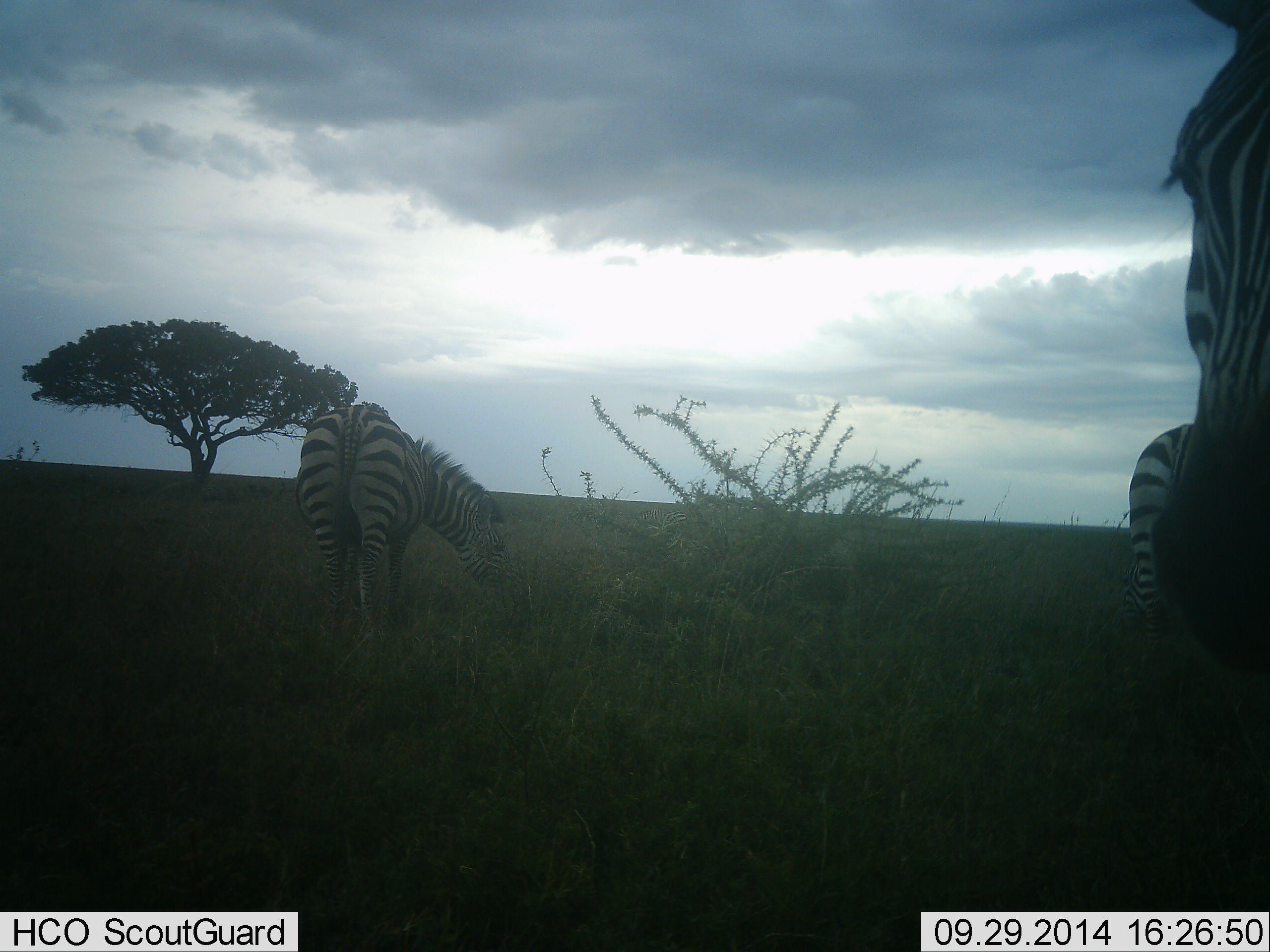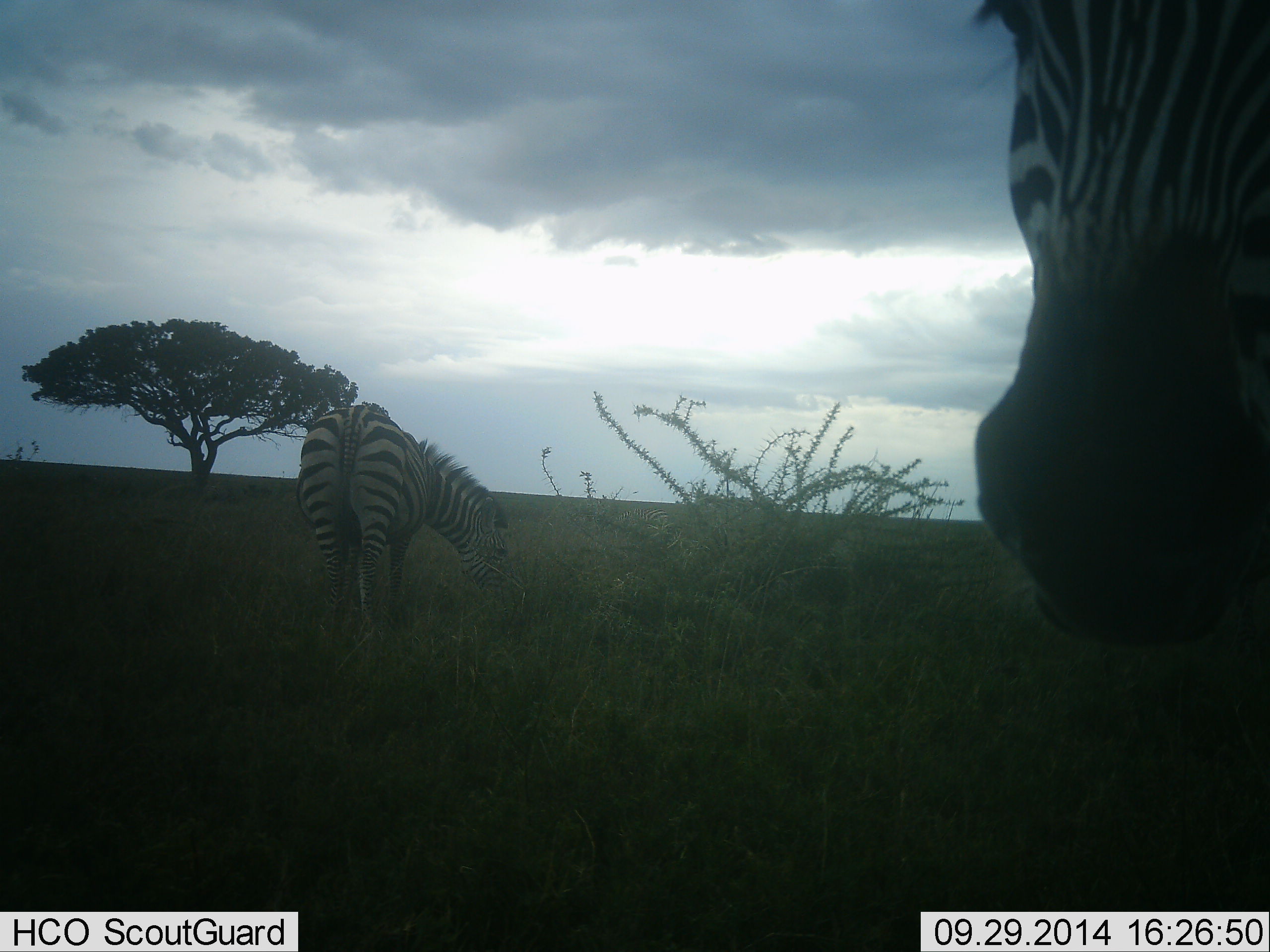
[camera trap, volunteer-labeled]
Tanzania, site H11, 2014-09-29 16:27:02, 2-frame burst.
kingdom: Animalia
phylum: Chordata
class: Mammalia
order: Perissodactyla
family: Equidae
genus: Equus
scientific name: Equus quagga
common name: plains zebra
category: zebra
Zebra (plains zebra) (Equus quagga), count 3. Behavior (volunteer vote fractions): standing 70%, resting 0%, moving 30%, interacting 0%. Young present (vote fraction): 0%. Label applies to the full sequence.